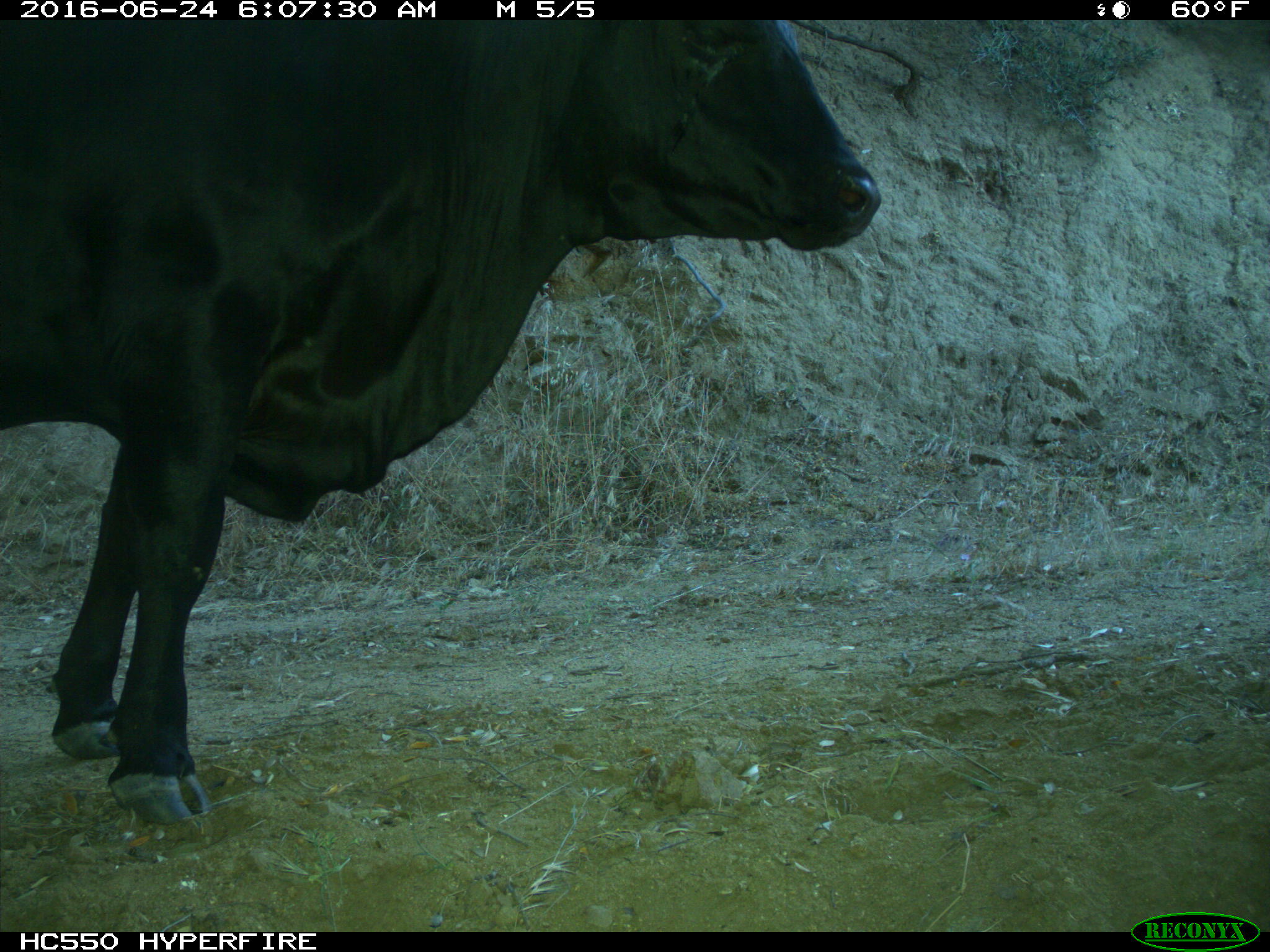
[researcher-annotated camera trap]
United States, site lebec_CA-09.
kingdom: Animalia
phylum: Chordata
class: Mammalia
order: Artiodactyla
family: Bovidae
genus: Bos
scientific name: Bos taurus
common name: domestic cow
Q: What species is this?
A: Bos taurus (domestic cow).